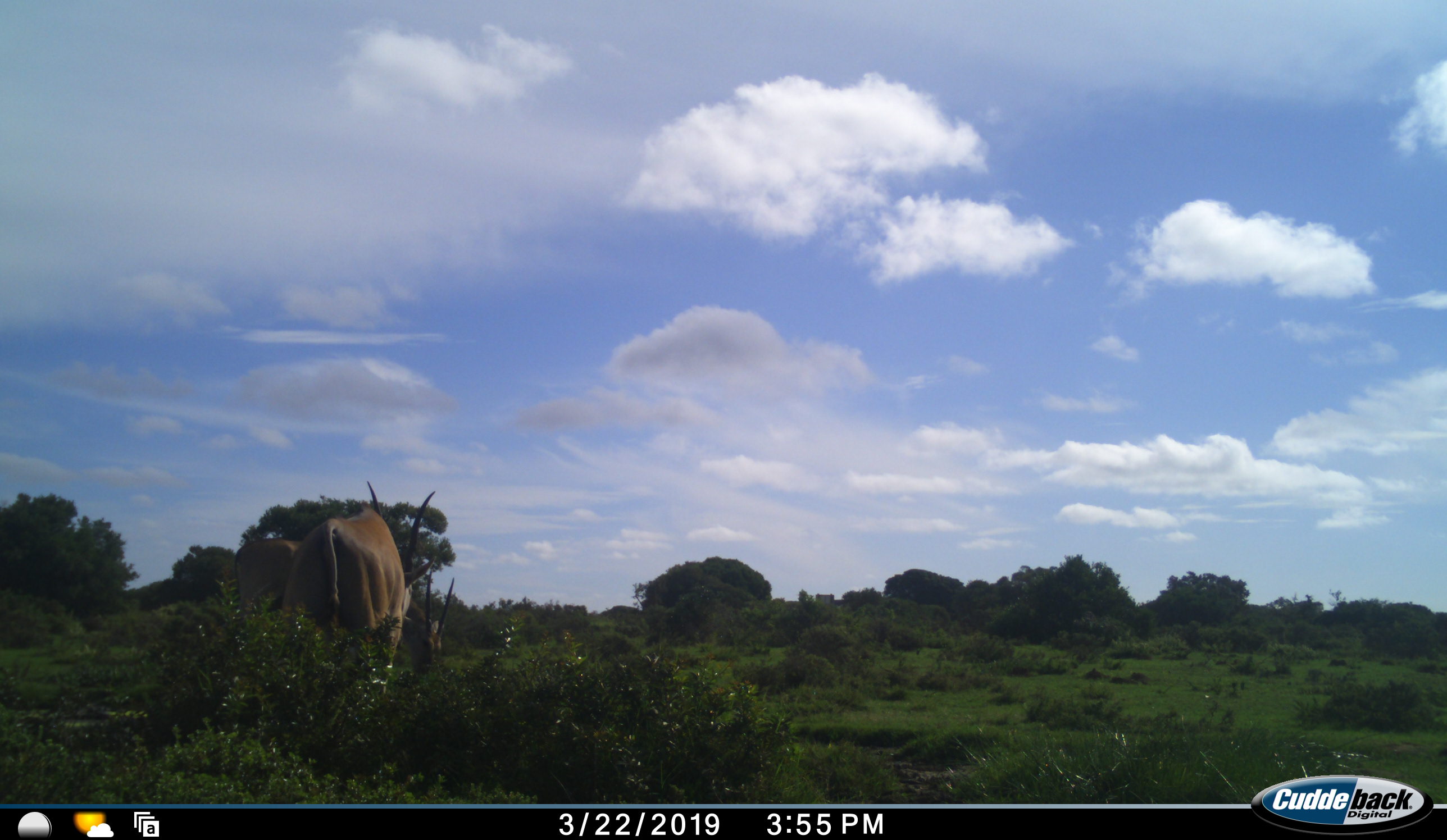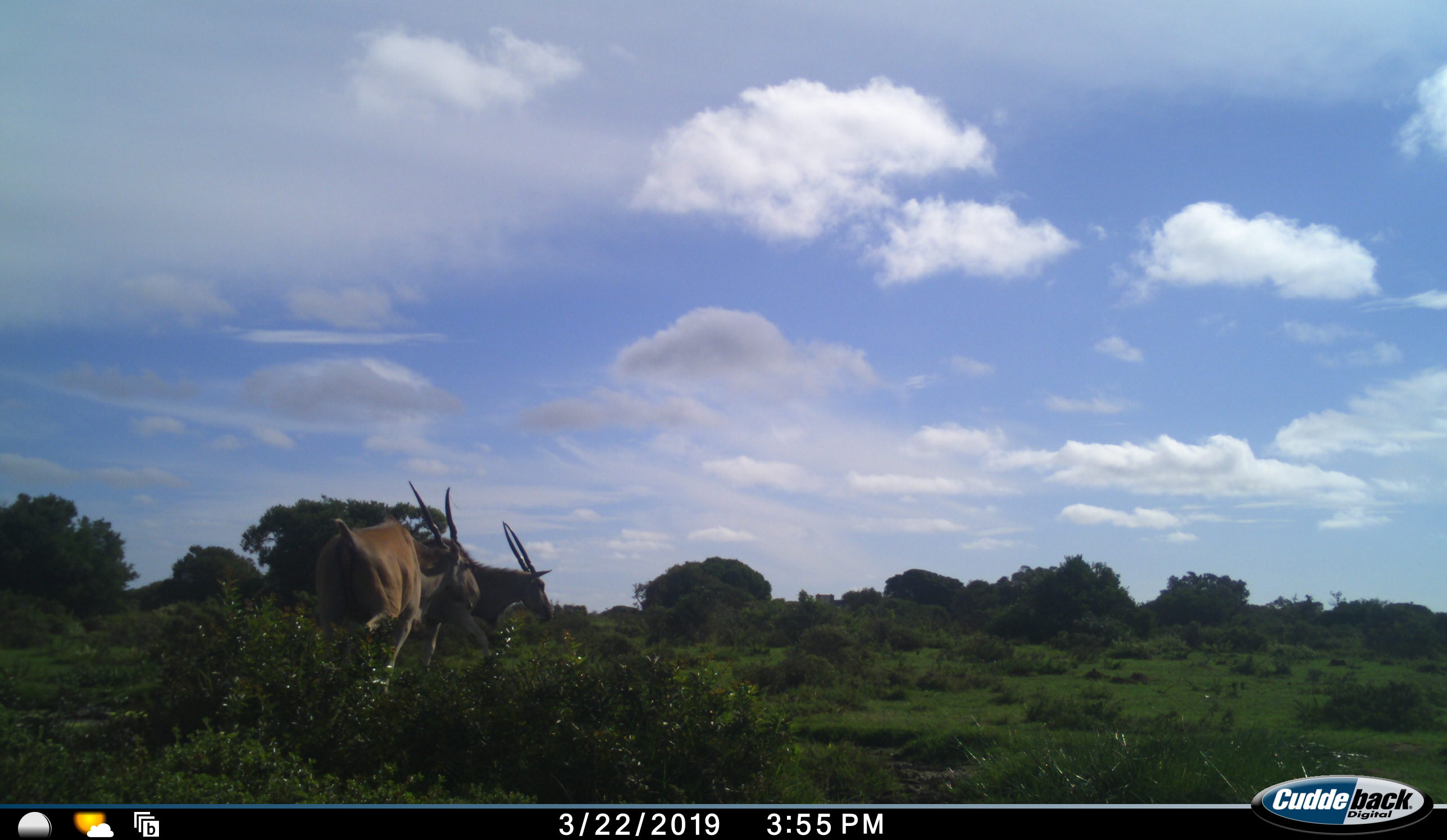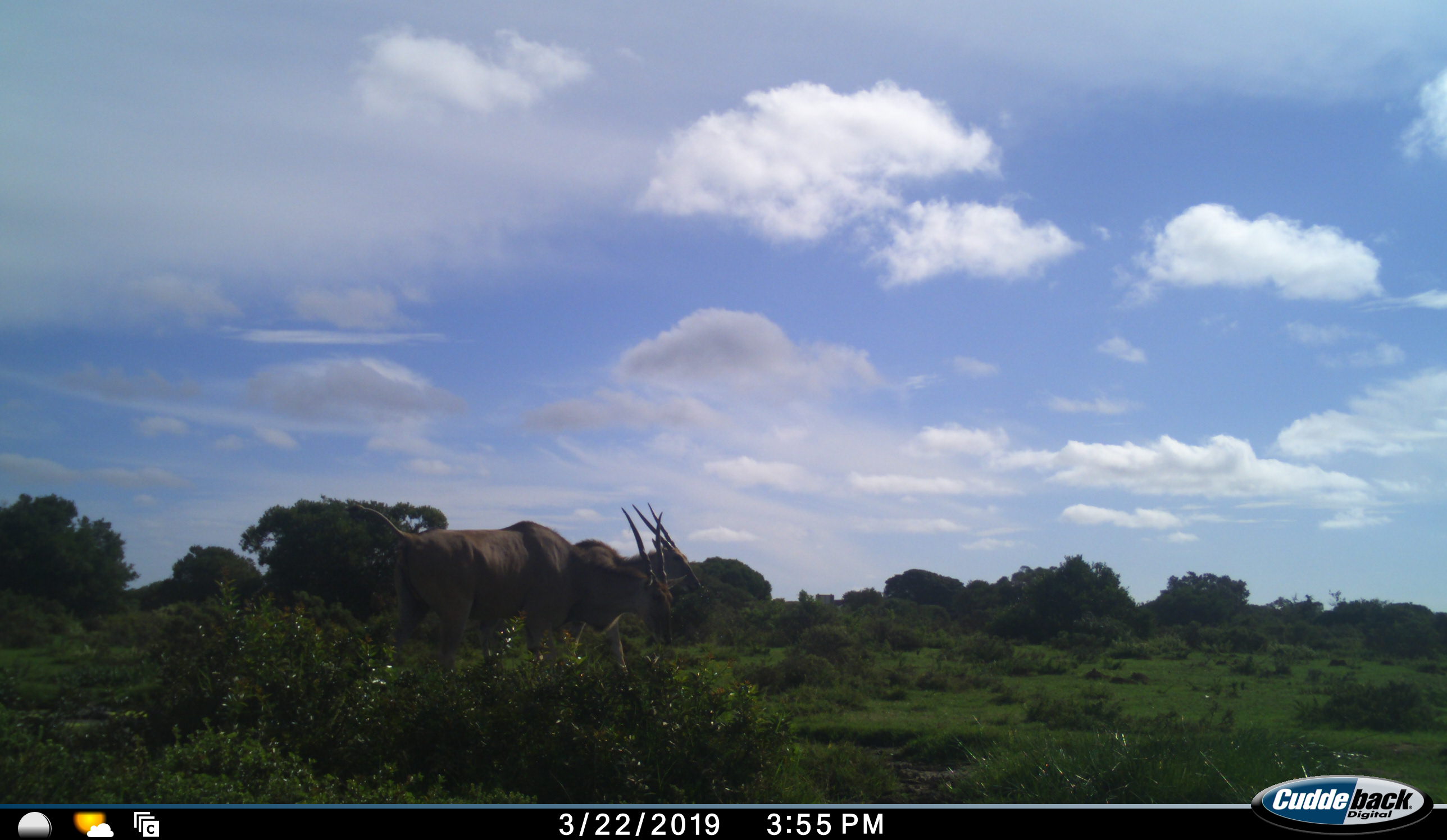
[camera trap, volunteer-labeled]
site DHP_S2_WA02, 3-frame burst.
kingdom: Animalia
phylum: Chordata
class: Mammalia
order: Artiodactyla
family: Bovidae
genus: Tragelaphus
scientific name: Tragelaphus oryx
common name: eland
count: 2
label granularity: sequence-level